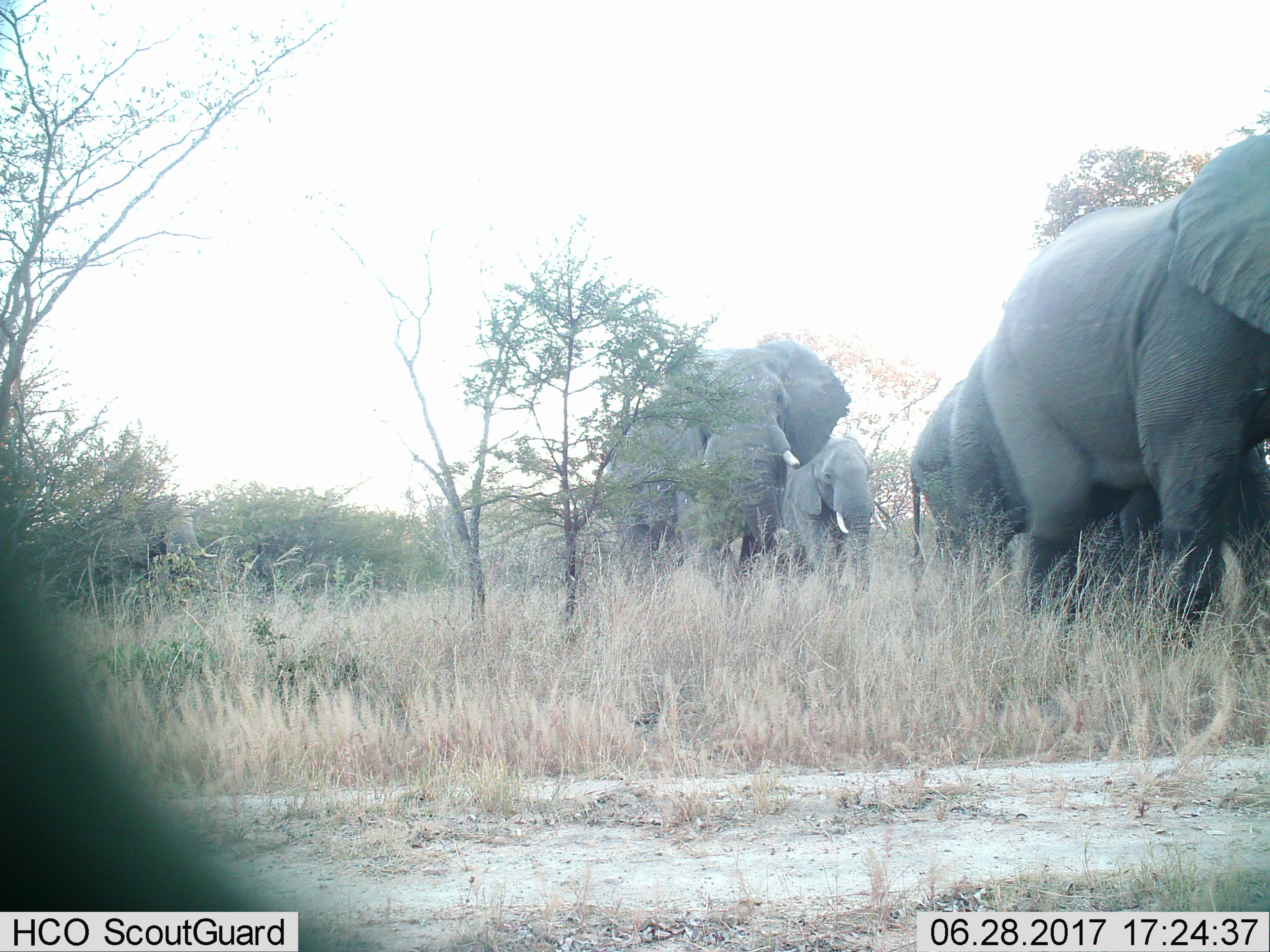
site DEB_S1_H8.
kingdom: Animalia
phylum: Chordata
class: Mammalia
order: Proboscidea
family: Elephantidae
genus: Loxodonta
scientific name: Loxodonta africana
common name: african bush elephant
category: elephant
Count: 5.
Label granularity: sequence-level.